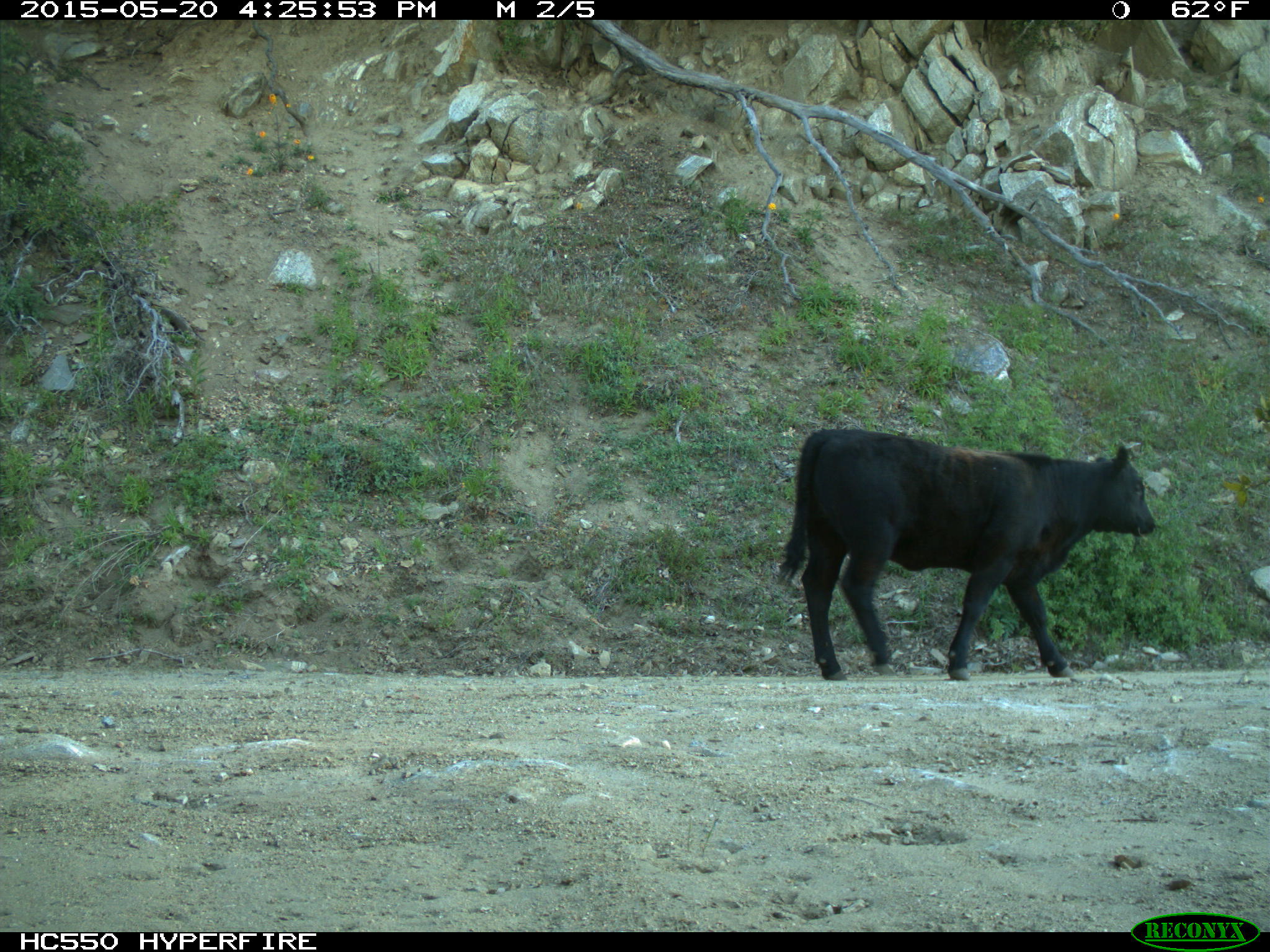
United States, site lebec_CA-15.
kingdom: Animalia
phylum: Chordata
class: Mammalia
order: Artiodactyla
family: Bovidae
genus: Bos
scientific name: Bos taurus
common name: domestic cow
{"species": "Bos taurus (domestic cow)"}